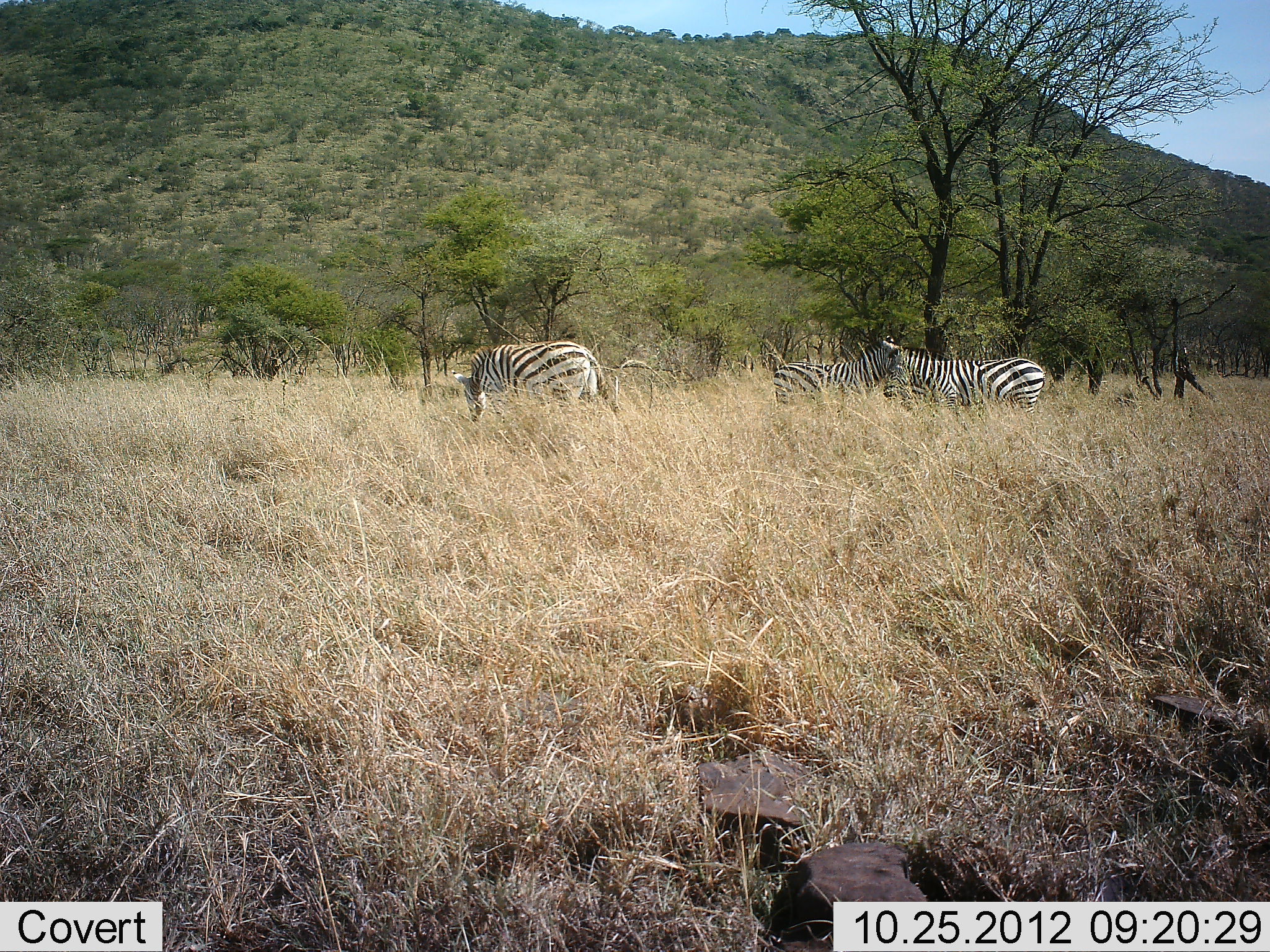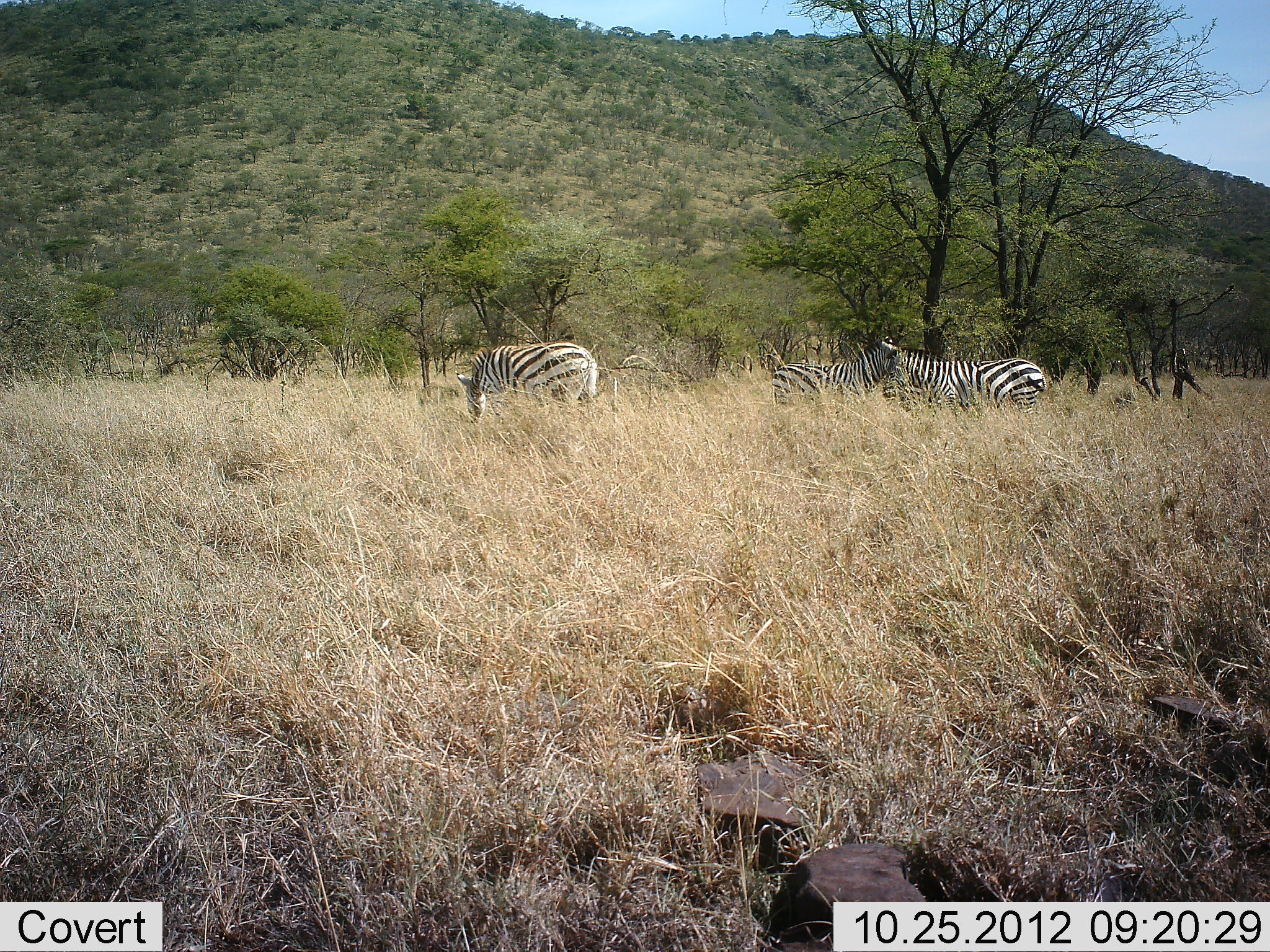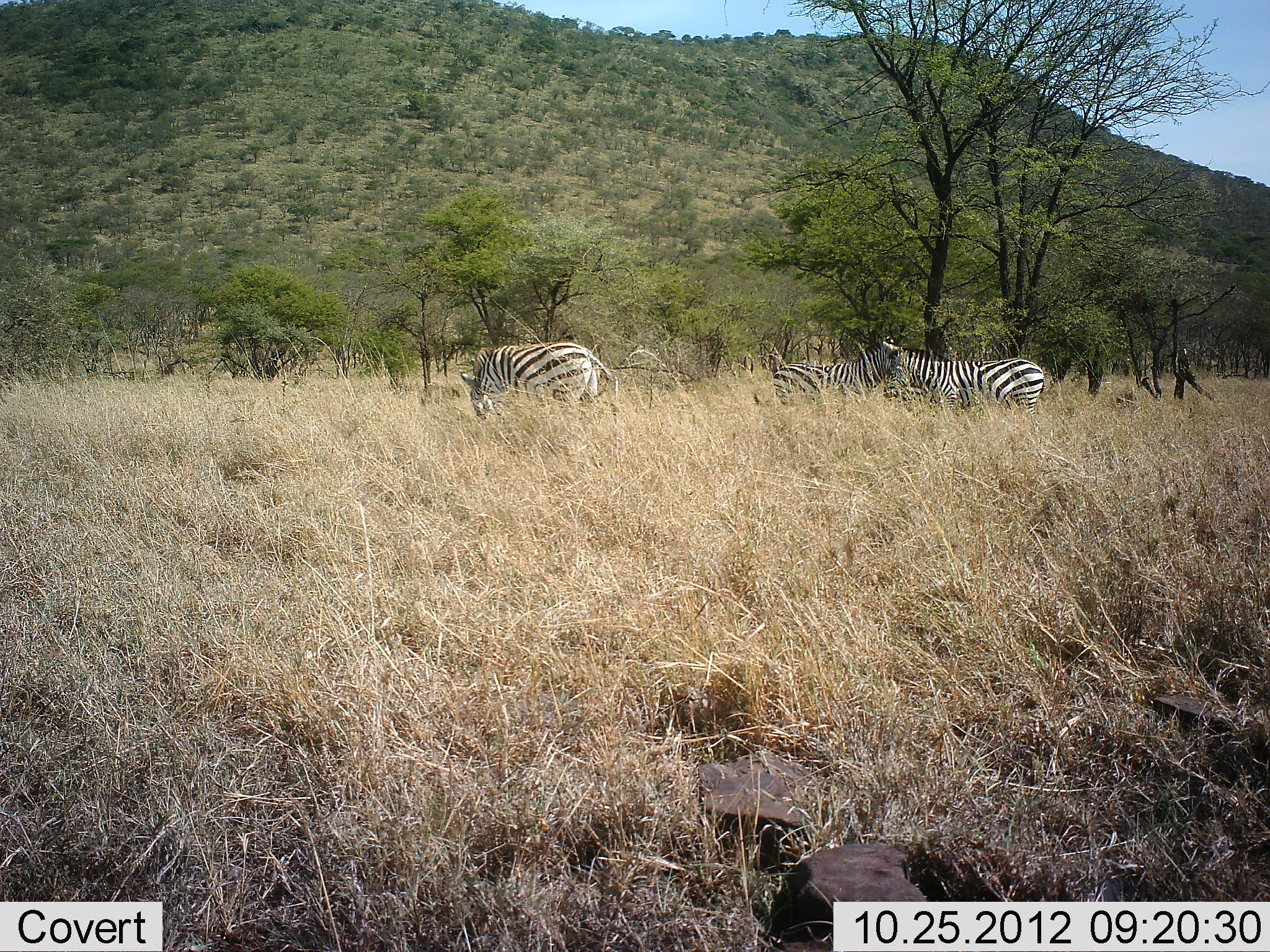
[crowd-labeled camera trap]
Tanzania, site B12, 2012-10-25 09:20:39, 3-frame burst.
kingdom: Animalia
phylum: Chordata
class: Mammalia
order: Perissodactyla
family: Equidae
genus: Equus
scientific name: Equus quagga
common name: plains zebra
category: zebra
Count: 3.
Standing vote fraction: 60%.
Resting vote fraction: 0%.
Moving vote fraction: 10%.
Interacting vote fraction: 0%.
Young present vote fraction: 0%.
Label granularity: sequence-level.